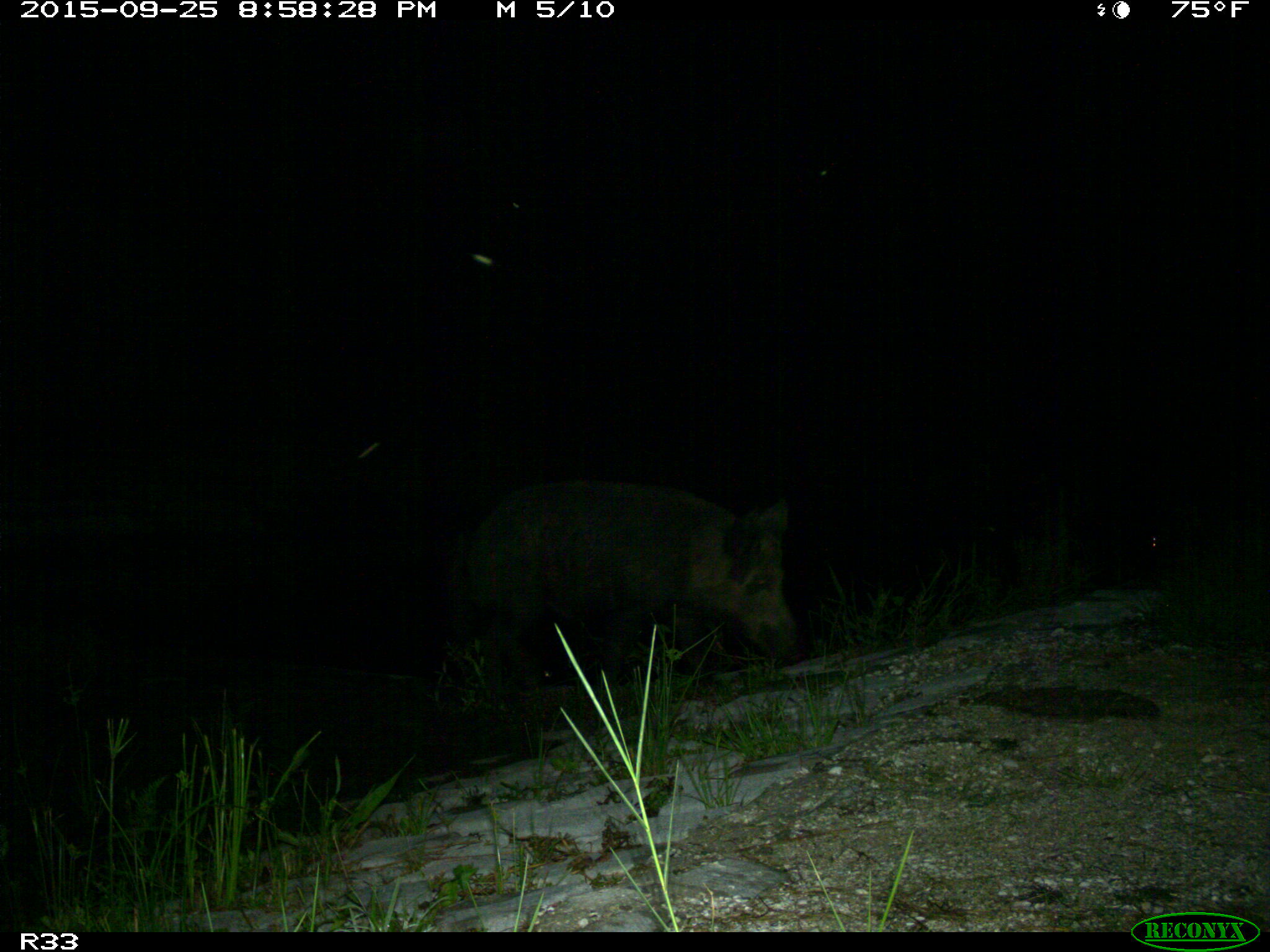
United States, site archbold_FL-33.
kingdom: Animalia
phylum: Chordata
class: Mammalia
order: Artiodactyla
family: Suidae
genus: Sus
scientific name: Sus scrofa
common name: wild boar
Sus scrofa (wild boar).